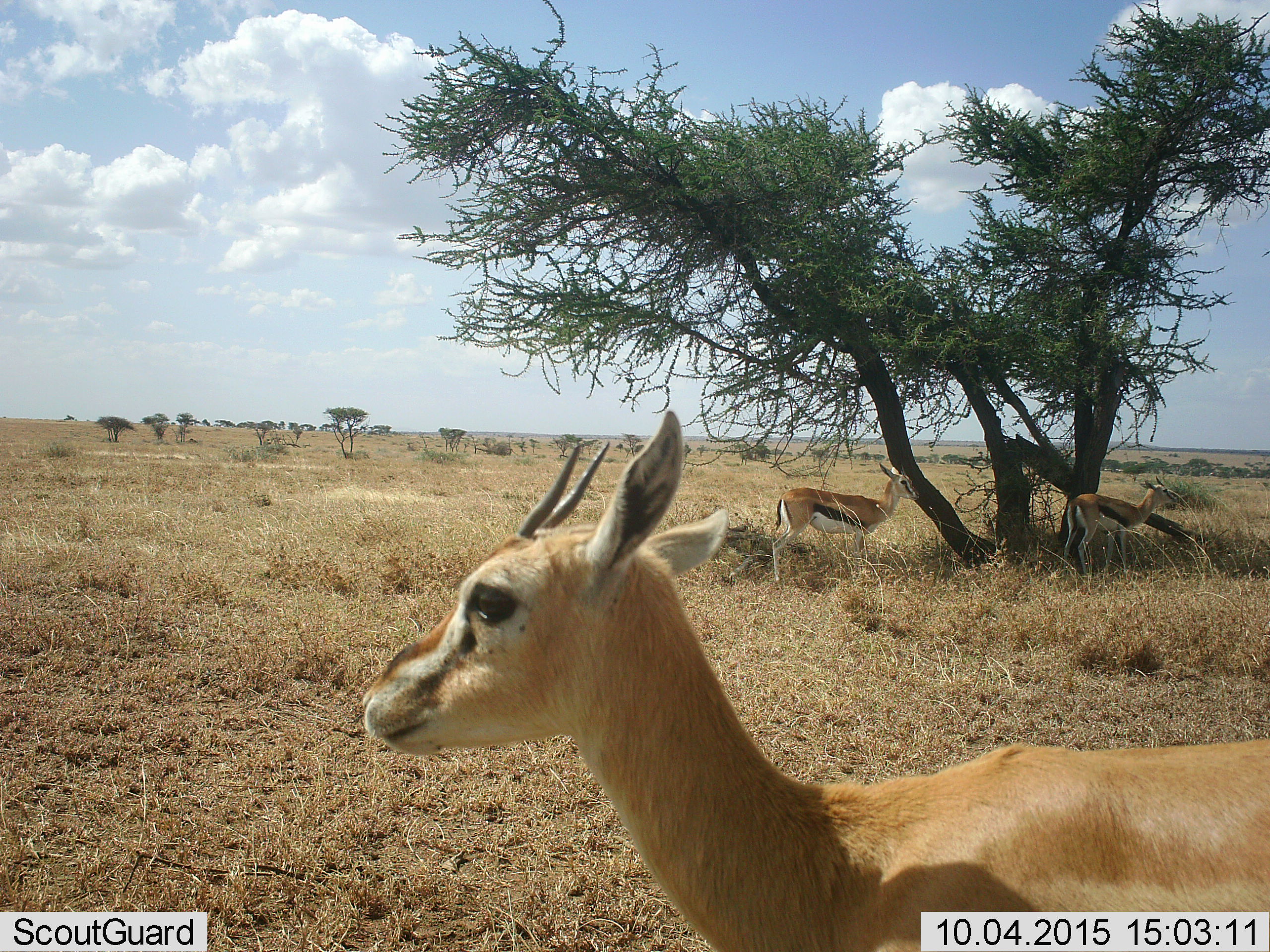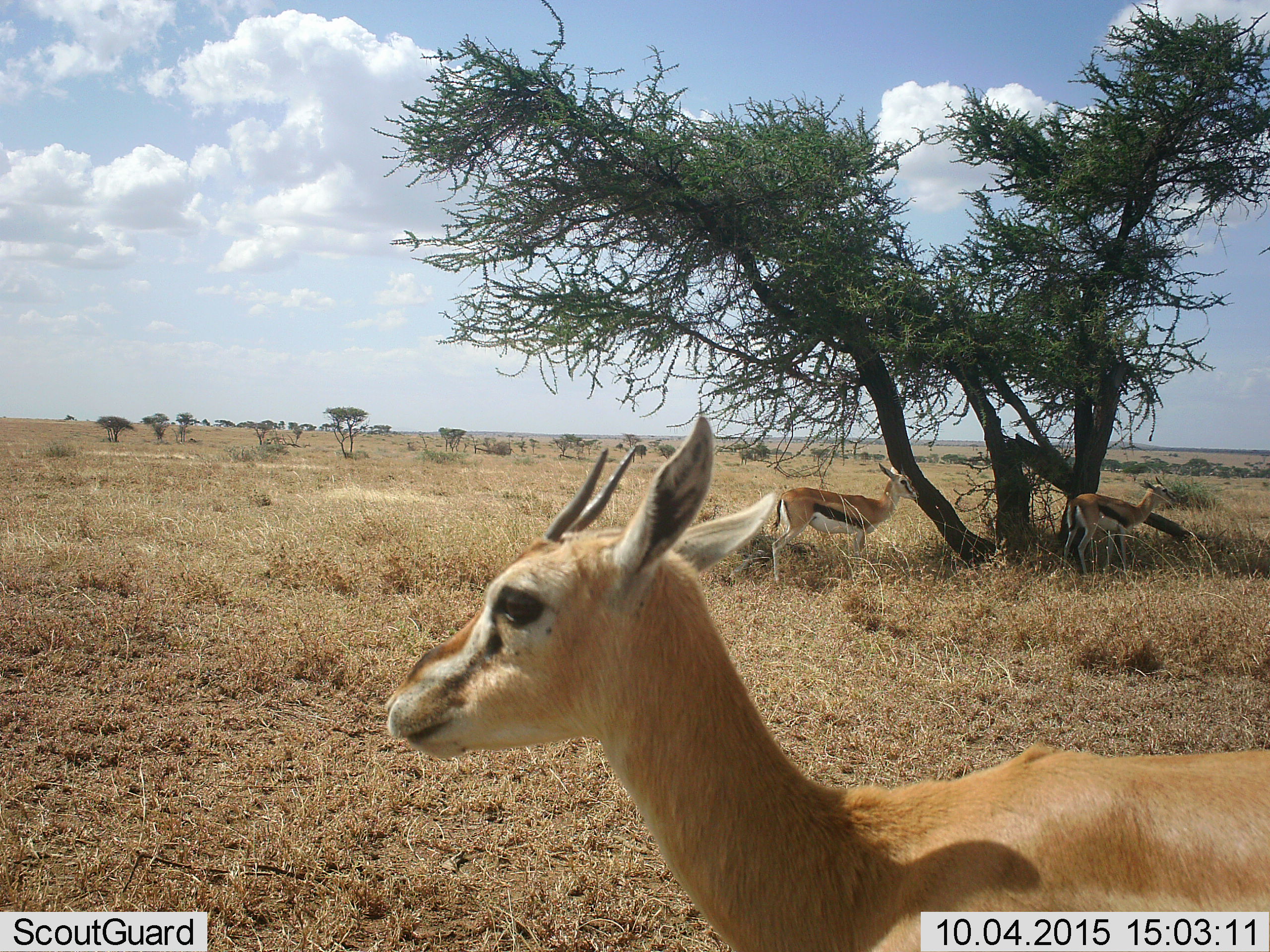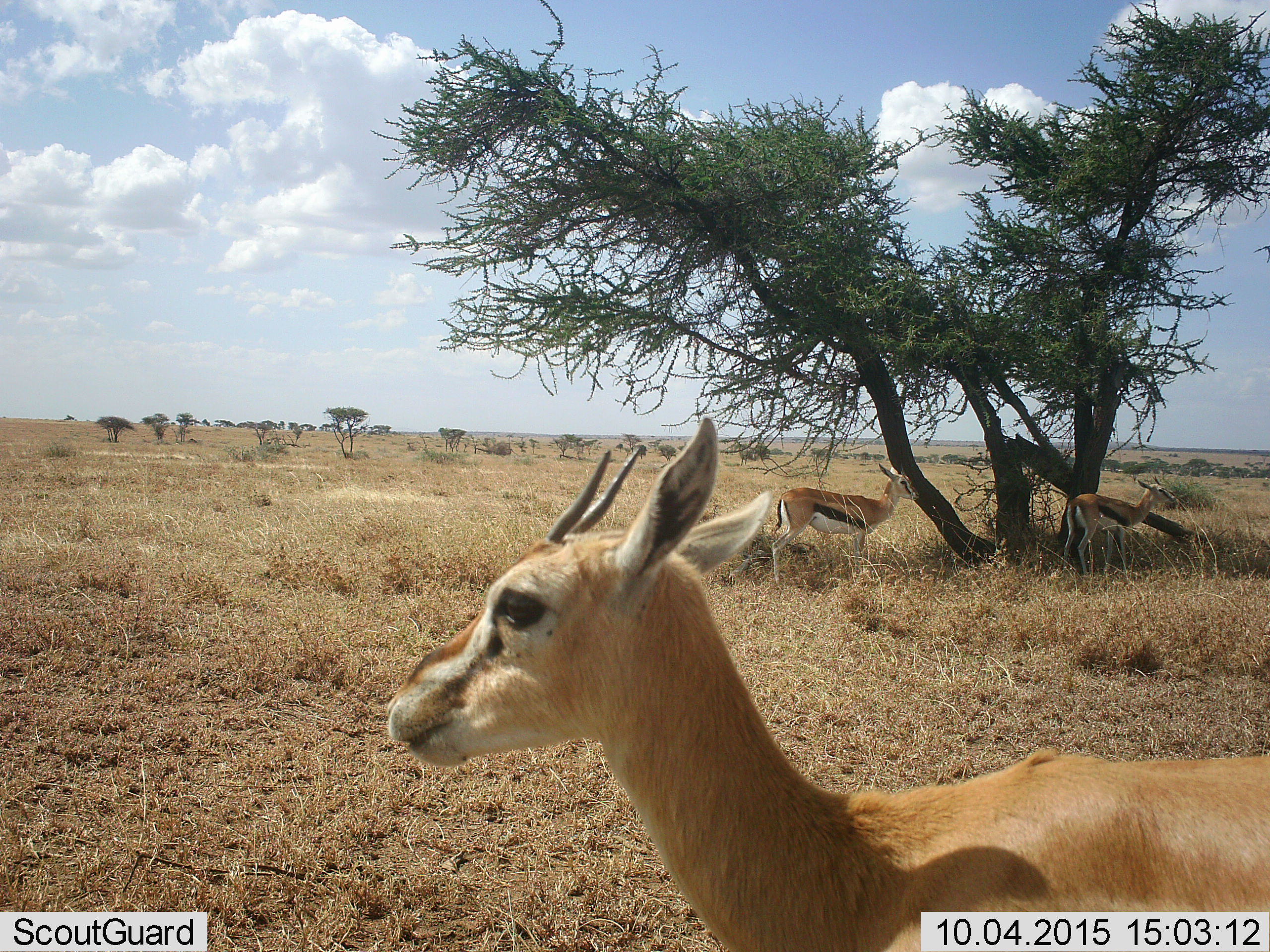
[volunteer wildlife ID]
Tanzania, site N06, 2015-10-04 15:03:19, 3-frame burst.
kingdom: Animalia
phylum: Chordata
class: Mammalia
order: Artiodactyla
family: Bovidae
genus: Eudorcas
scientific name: Eudorcas thomsonii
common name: thomson's gazelle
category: gazellethomsons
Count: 3.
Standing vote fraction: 86%.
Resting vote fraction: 14%.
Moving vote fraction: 0%.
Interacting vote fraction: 0%.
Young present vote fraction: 0%.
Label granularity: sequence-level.